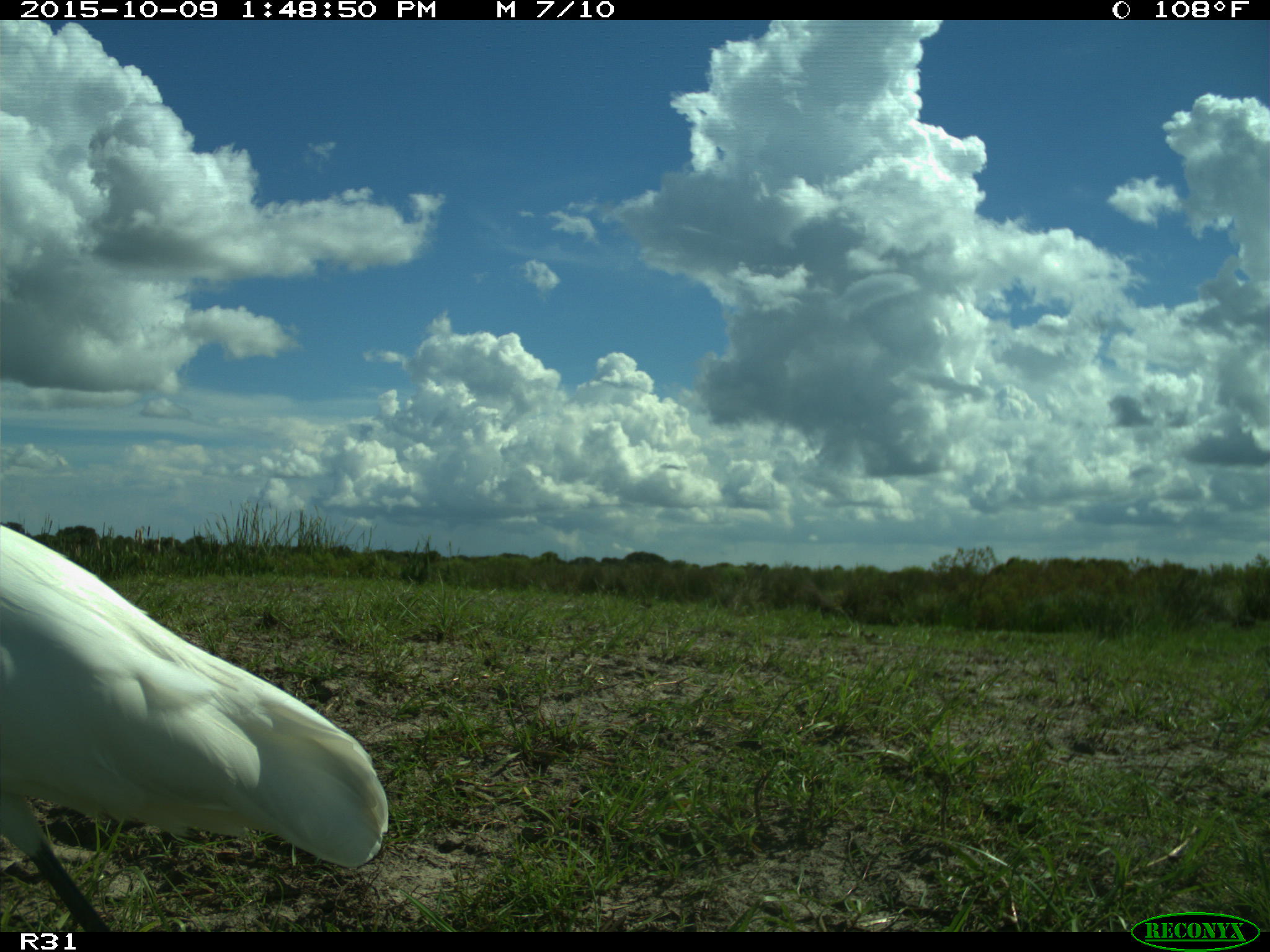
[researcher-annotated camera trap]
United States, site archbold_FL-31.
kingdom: Animalia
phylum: Chordata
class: Aves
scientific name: Aves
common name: birds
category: unidentified bird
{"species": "unidentified bird (birds) (Aves)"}